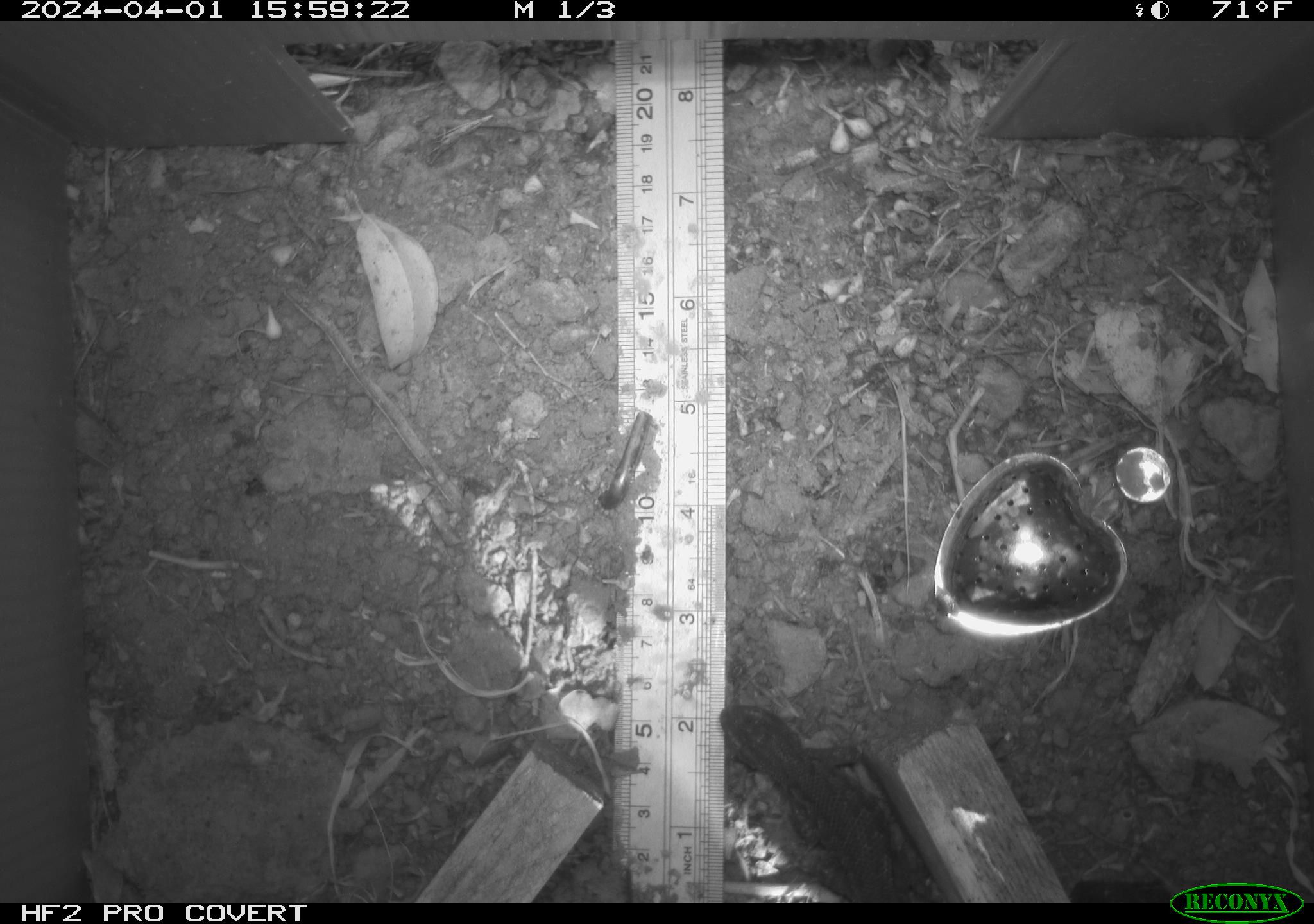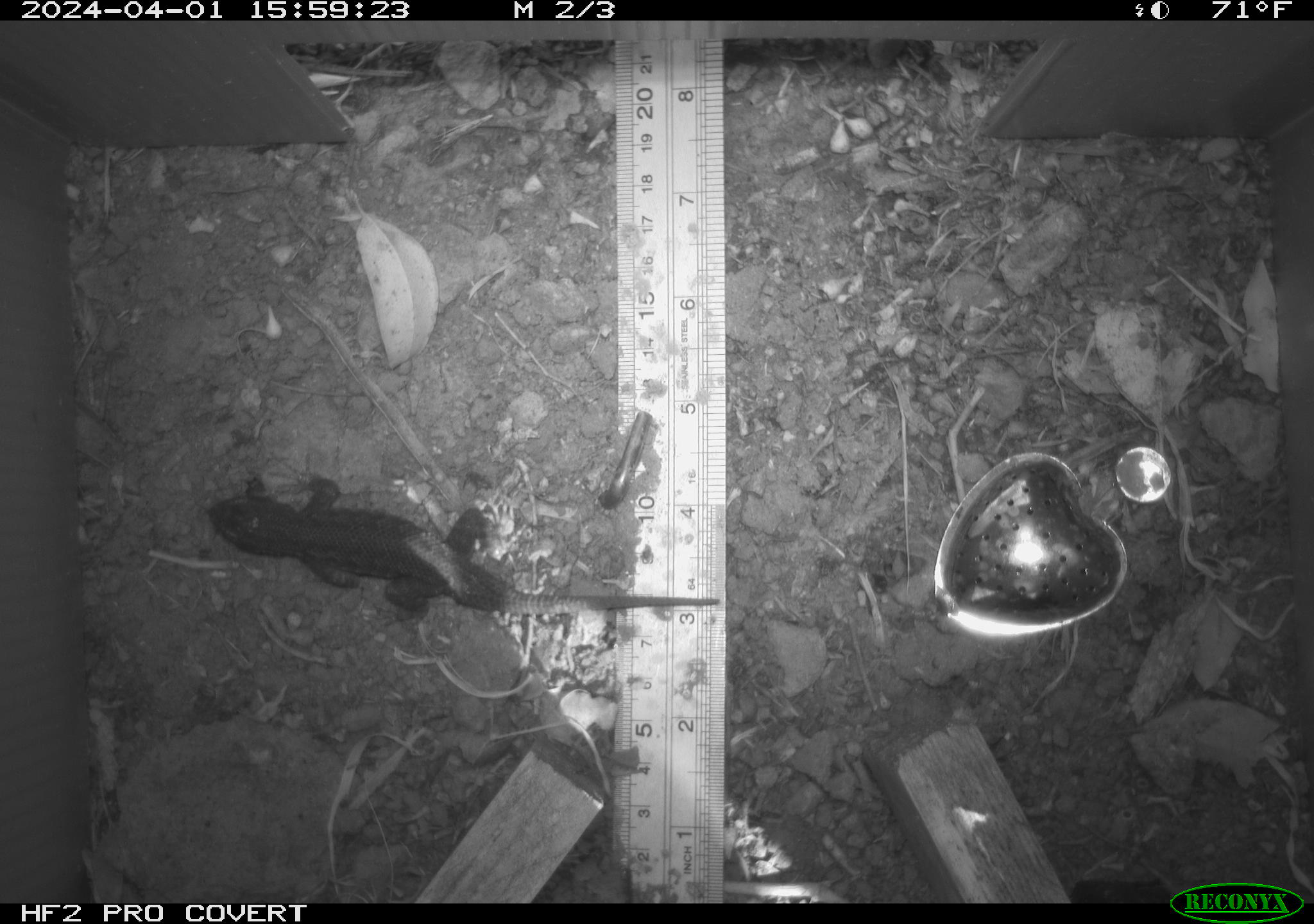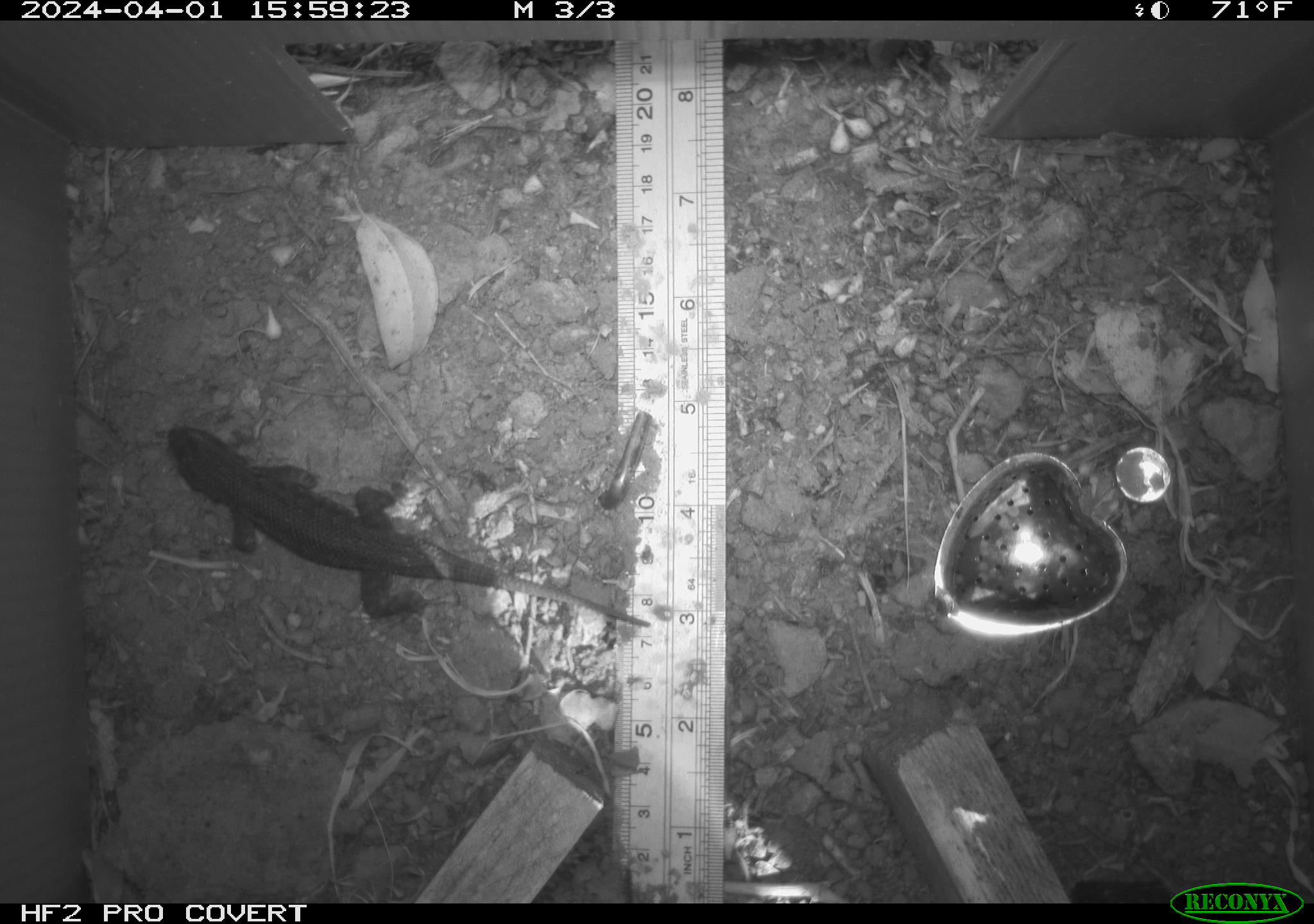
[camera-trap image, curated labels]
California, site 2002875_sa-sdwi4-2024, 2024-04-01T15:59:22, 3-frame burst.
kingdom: Animalia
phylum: Chordata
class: Reptilia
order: Squamata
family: Phrynosomatidae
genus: Sceloporus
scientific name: Sceloporus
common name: spiny lizards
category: sceloporus species